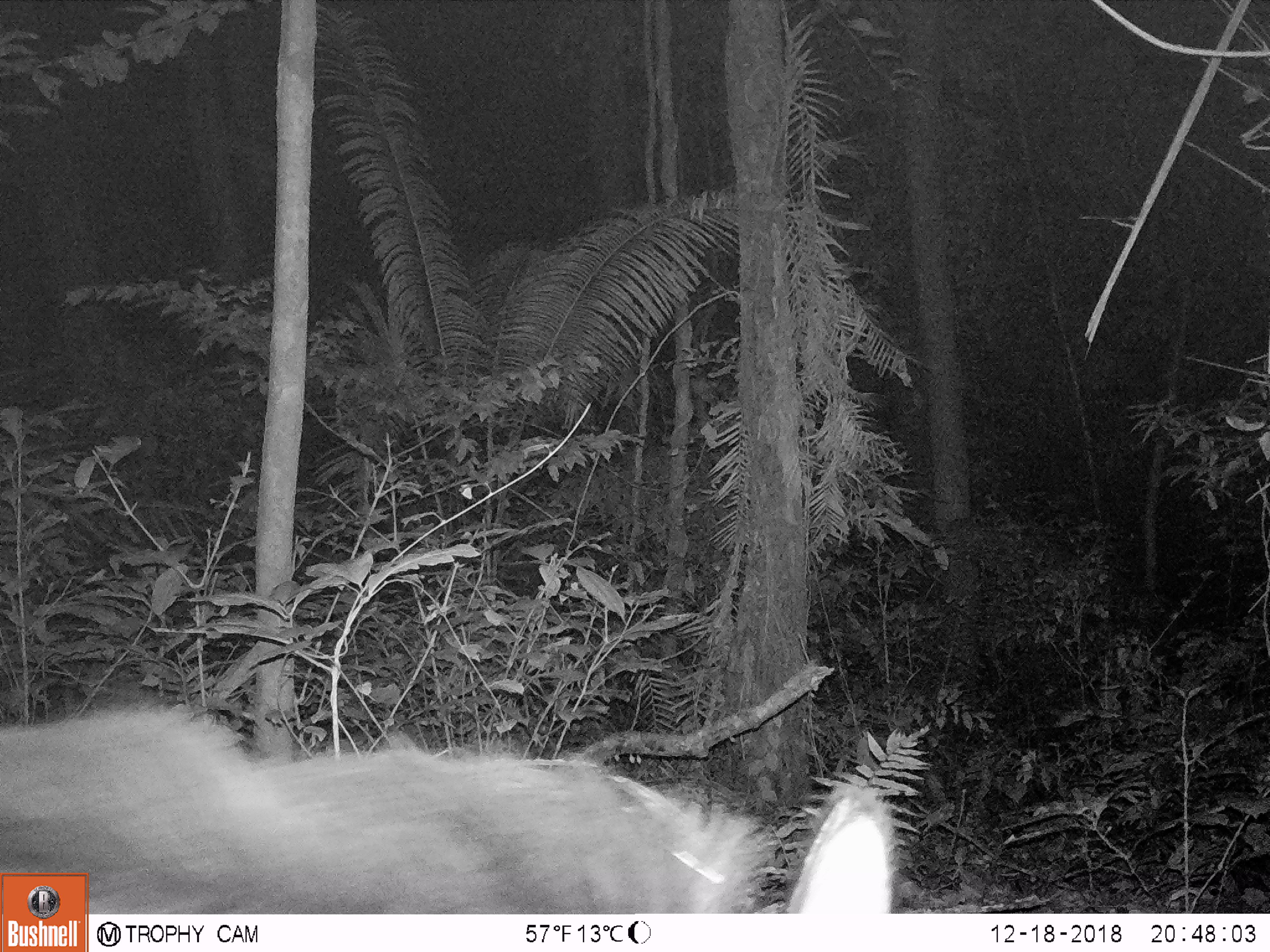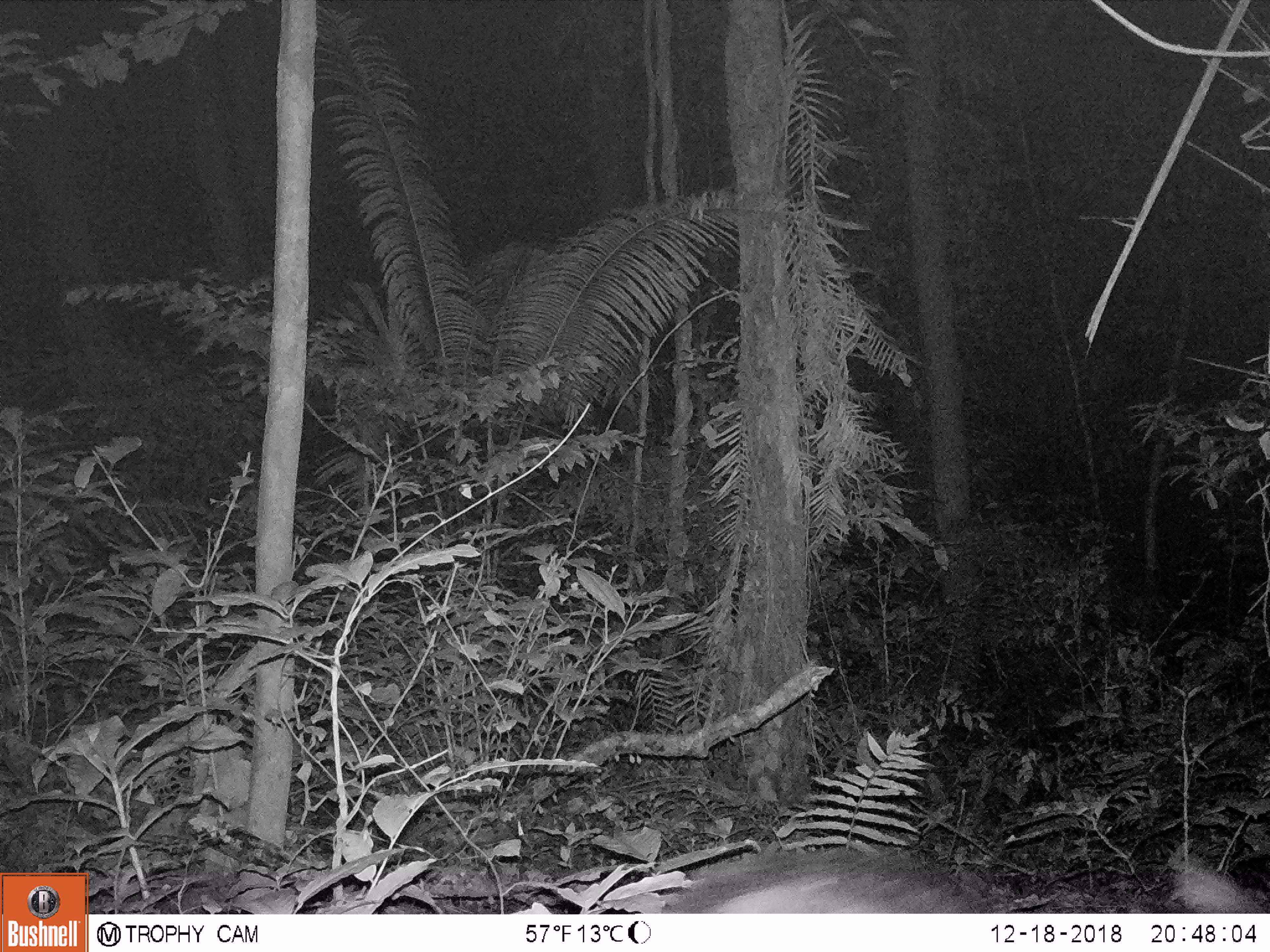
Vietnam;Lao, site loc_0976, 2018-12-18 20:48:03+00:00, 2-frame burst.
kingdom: Animalia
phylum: Chordata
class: Mammalia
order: Artiodactyla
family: Bovidae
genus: Capricornis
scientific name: Capricornis sumatraensis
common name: chinese serow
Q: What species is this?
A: Chinese serow (Capricornis sumatraensis).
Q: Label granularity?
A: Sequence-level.